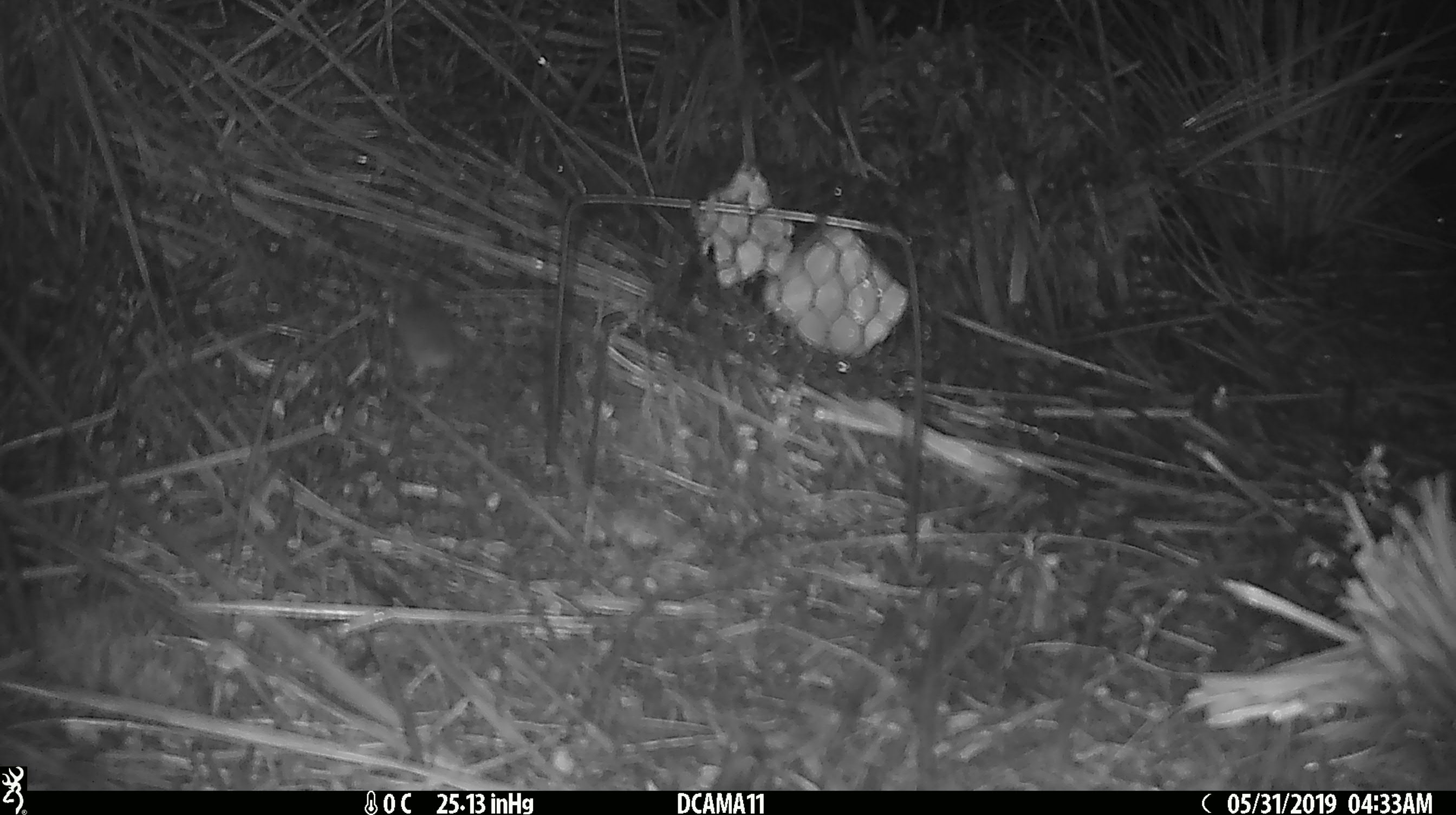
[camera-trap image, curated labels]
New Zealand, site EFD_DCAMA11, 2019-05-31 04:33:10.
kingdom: Animalia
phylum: Chordata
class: Mammalia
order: Rodentia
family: Muridae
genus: Mus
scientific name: Mus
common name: mouse